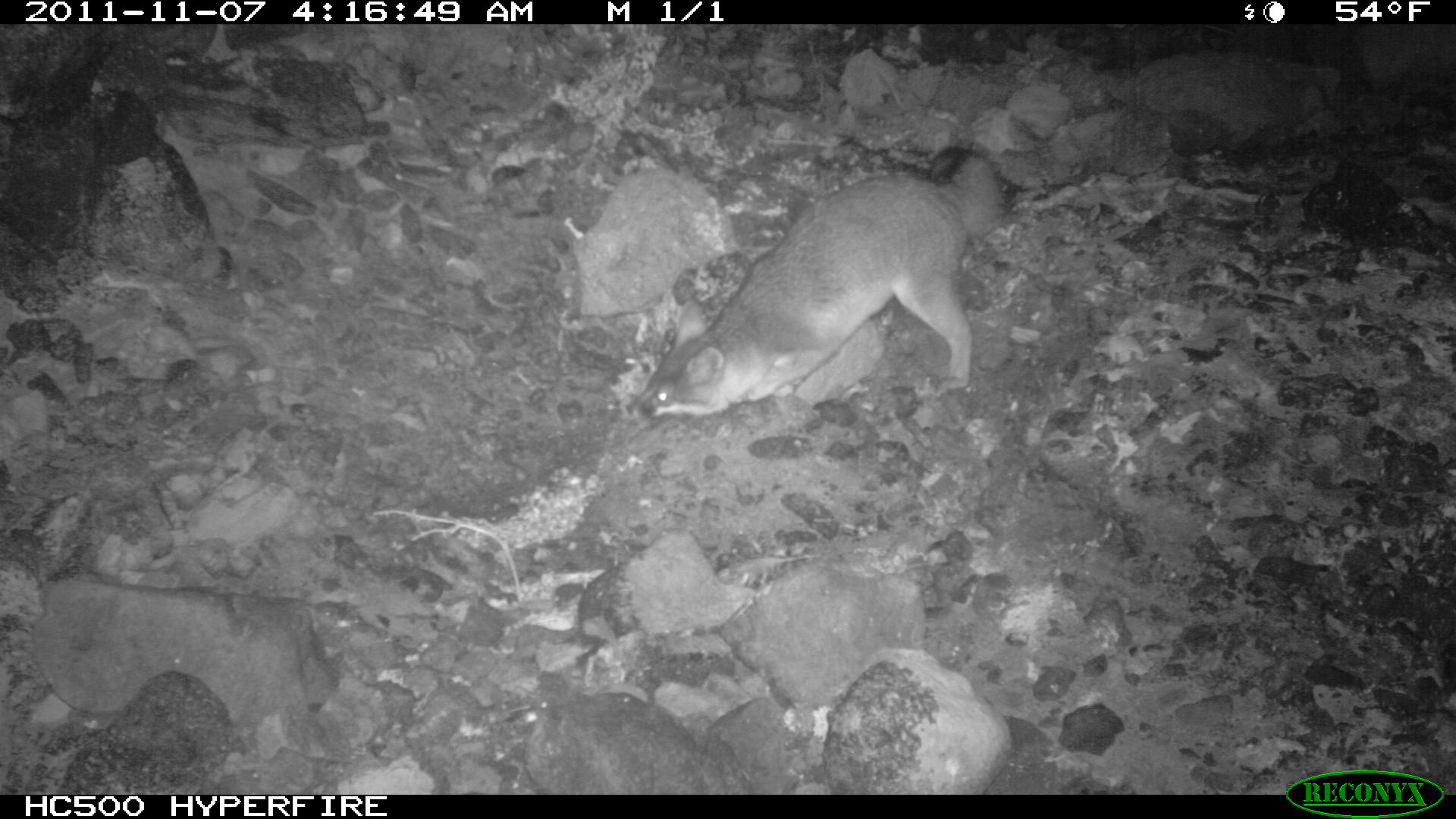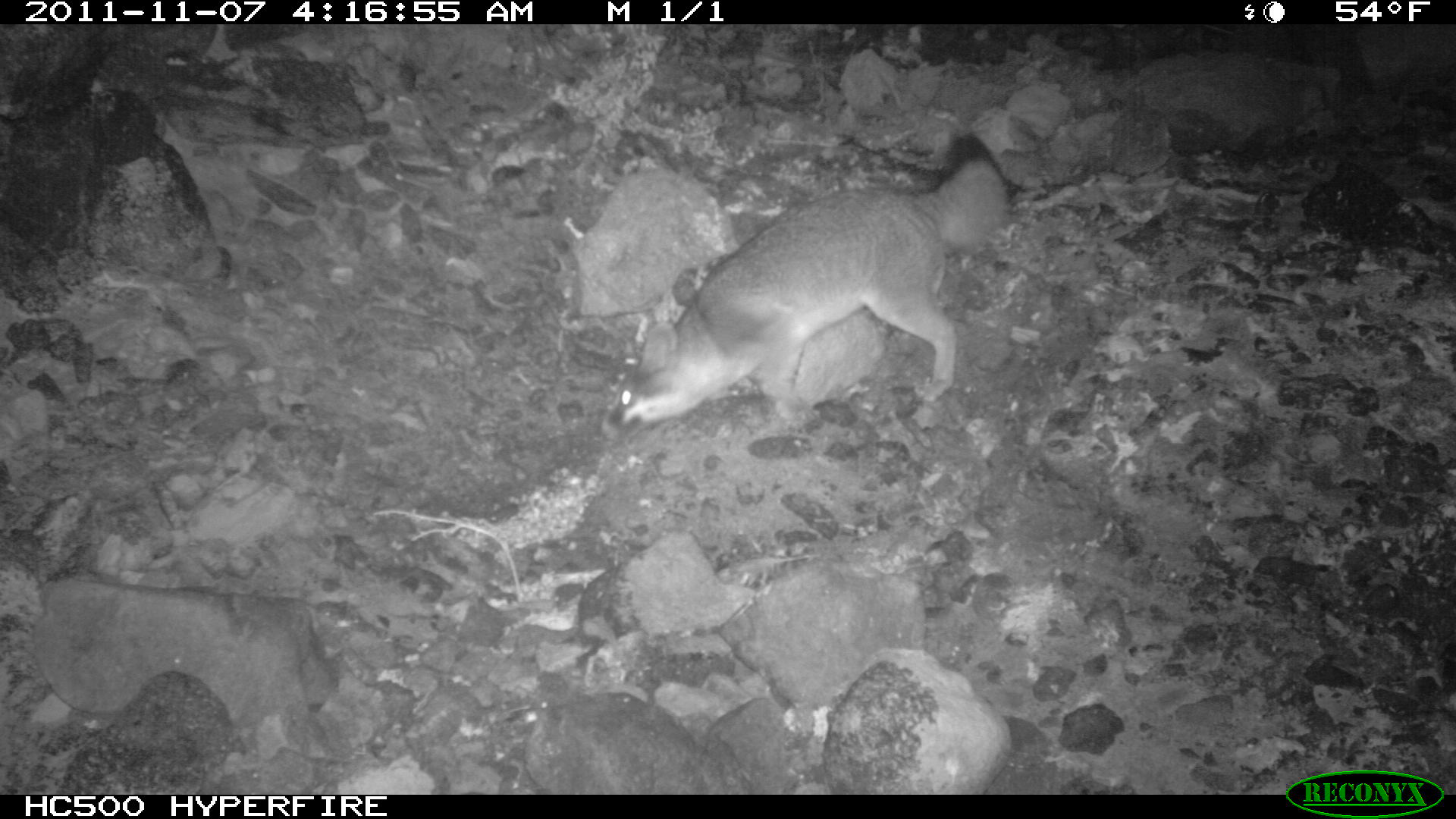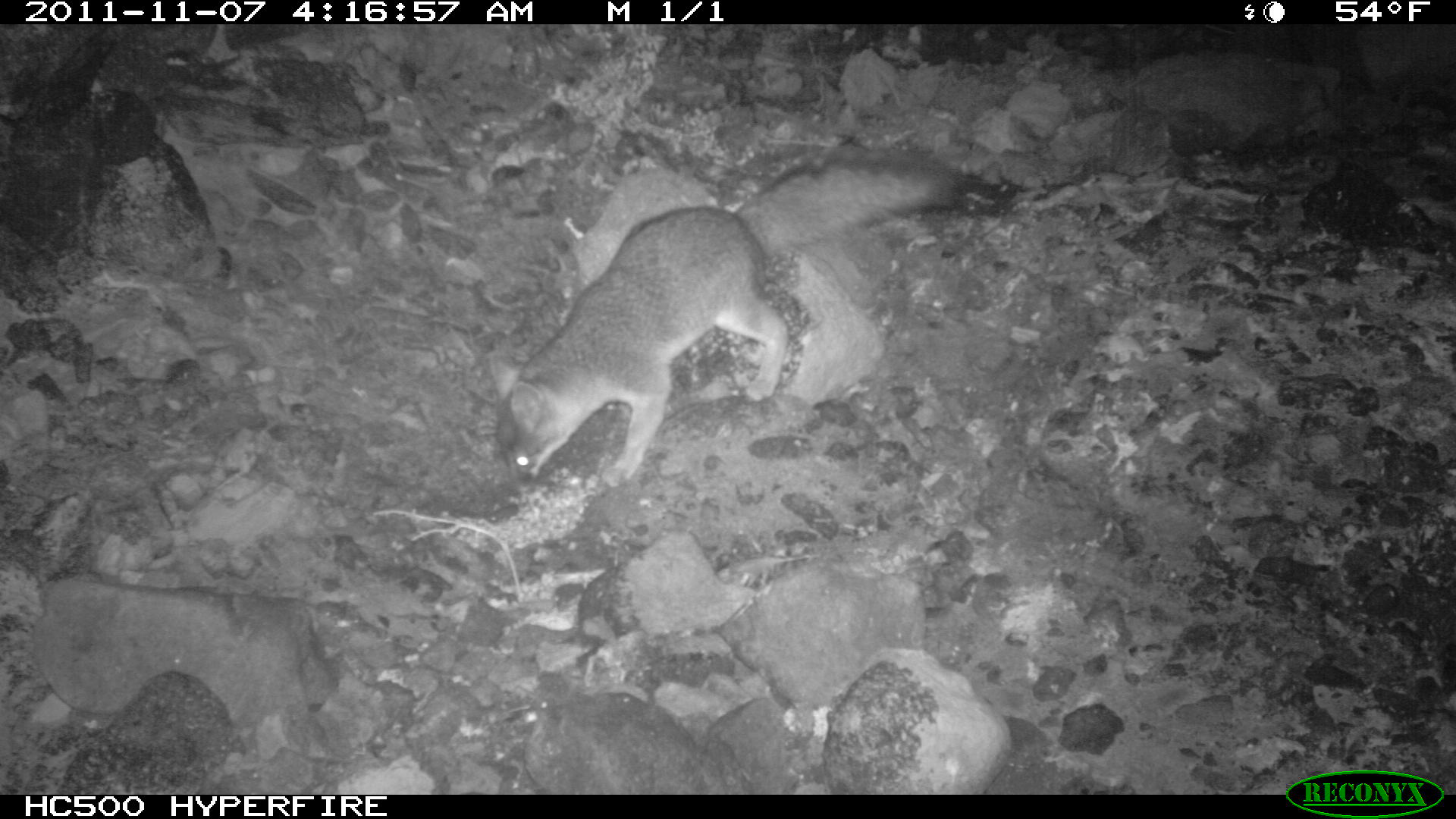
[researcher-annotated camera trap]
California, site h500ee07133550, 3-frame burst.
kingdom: Animalia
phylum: Chordata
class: Mammalia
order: Carnivora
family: Canidae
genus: Urocyon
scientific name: Urocyon littoralis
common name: island fox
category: fox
Fox (island fox) (Urocyon littoralis).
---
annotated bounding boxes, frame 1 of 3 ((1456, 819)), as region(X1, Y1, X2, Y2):
fox: region(626, 146, 1004, 418)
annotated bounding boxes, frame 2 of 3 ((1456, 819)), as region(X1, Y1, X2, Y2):
fox: region(601, 129, 1011, 441)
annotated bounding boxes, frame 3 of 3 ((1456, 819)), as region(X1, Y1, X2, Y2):
fox: region(490, 156, 952, 488)